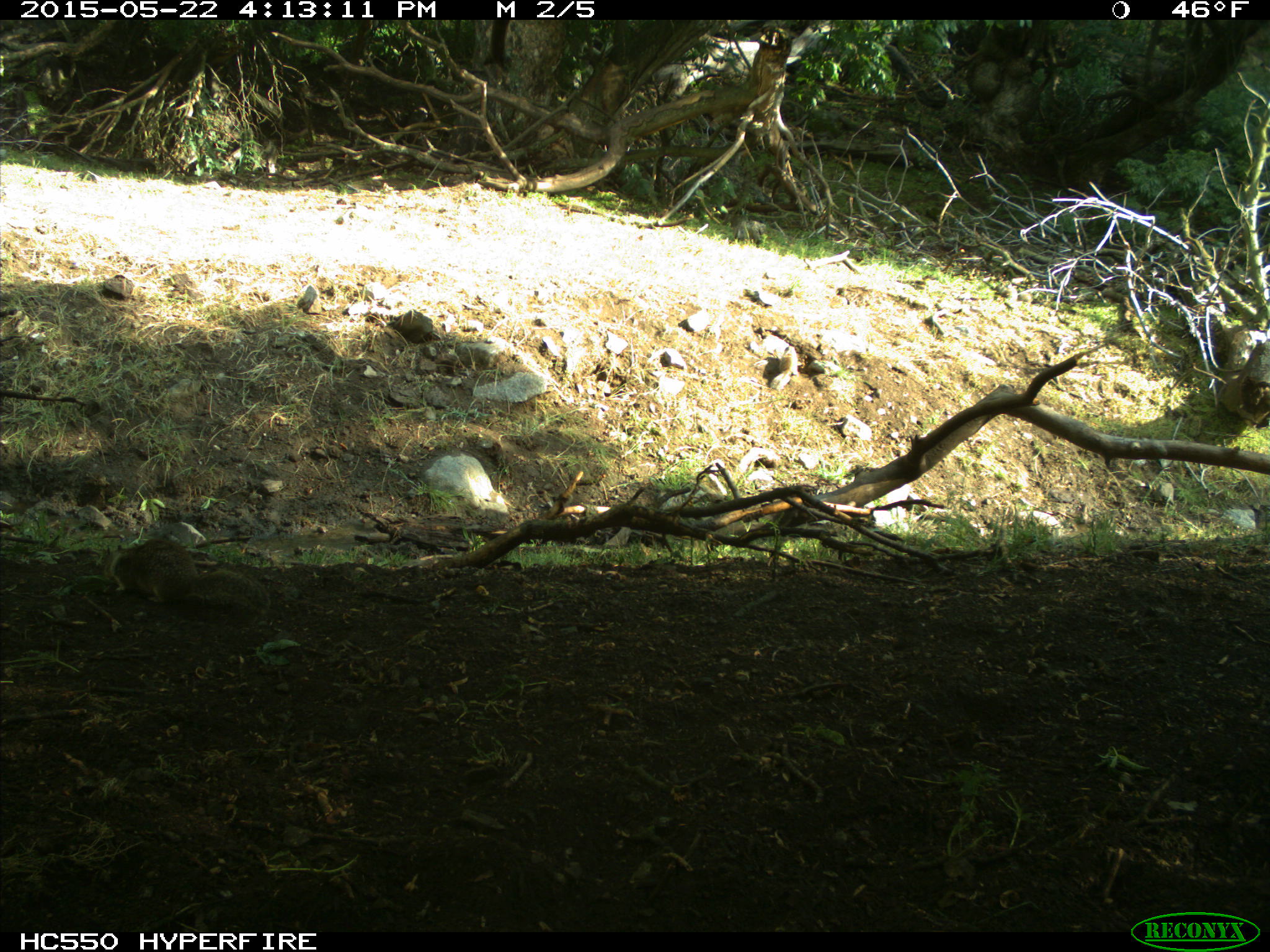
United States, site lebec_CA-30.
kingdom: Animalia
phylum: Chordata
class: Mammalia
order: Rodentia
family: Sciuridae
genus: Otospermophilus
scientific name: Otospermophilus beecheyi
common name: california ground squirrel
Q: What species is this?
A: Otospermophilus beecheyi (california ground squirrel).